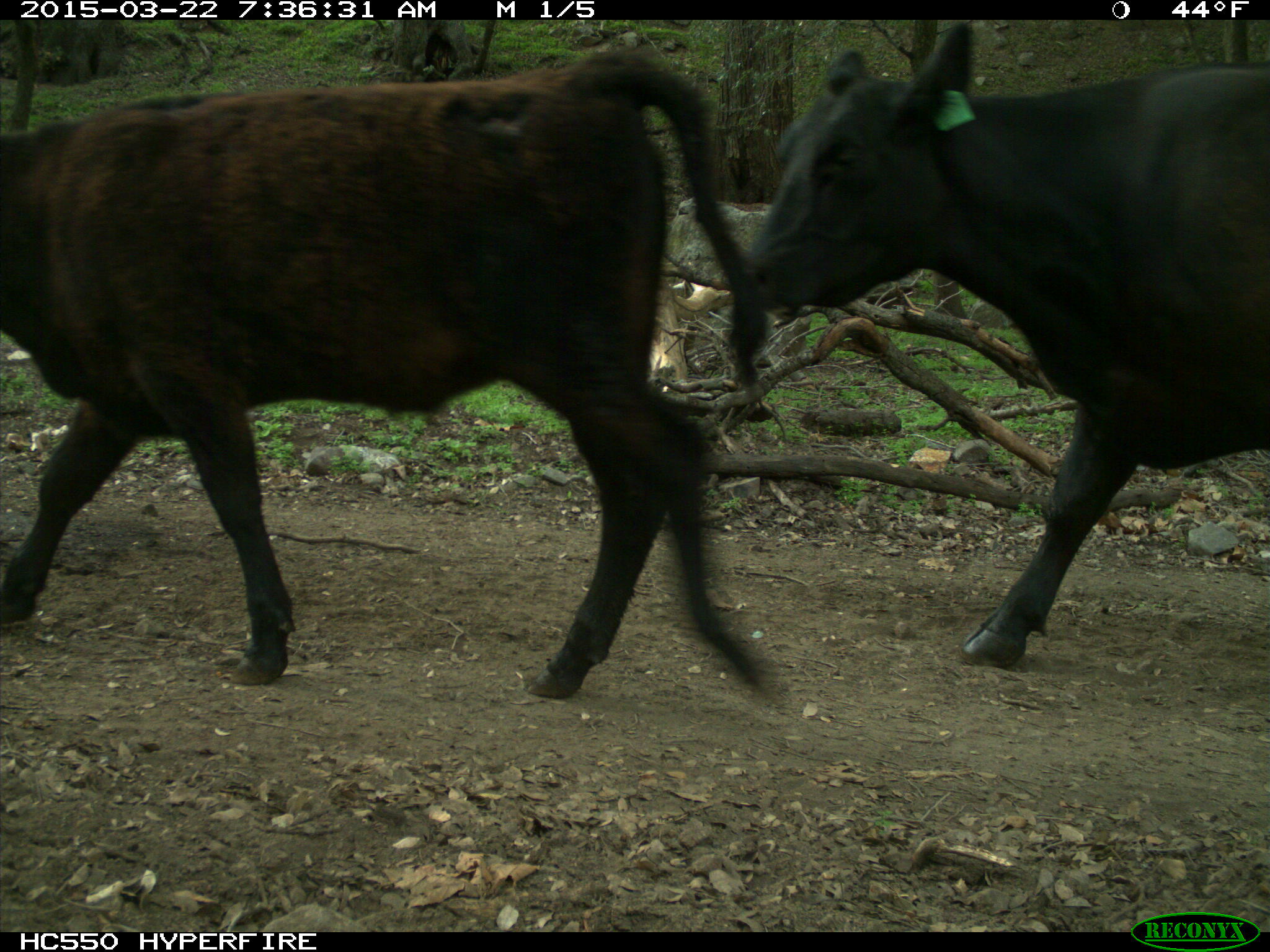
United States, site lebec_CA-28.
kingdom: Animalia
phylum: Chordata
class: Mammalia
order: Artiodactyla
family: Bovidae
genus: Bos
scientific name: Bos taurus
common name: domestic cow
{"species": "Bos taurus (domestic cow)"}